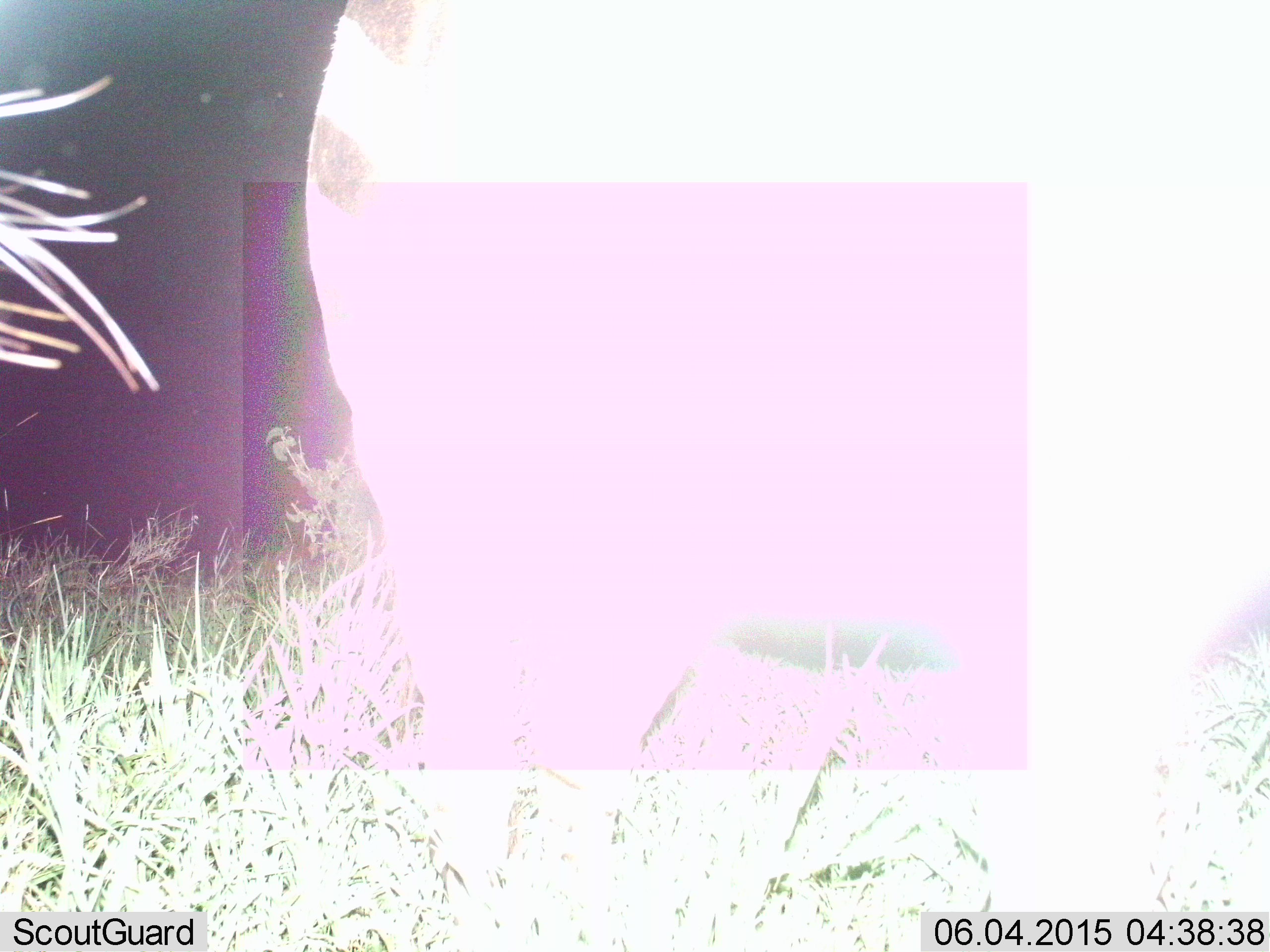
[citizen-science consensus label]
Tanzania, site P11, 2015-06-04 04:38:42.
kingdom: Animalia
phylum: Chordata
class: Mammalia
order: Perissodactyla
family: Equidae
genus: Equus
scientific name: Equus quagga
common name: plains zebra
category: zebra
Zebra (plains zebra) (Equus quagga), count 1. Behavior (volunteer vote fractions): standing 90%, resting 0%, moving 10%, interacting 0%. Young present (vote fraction): 0%. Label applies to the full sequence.